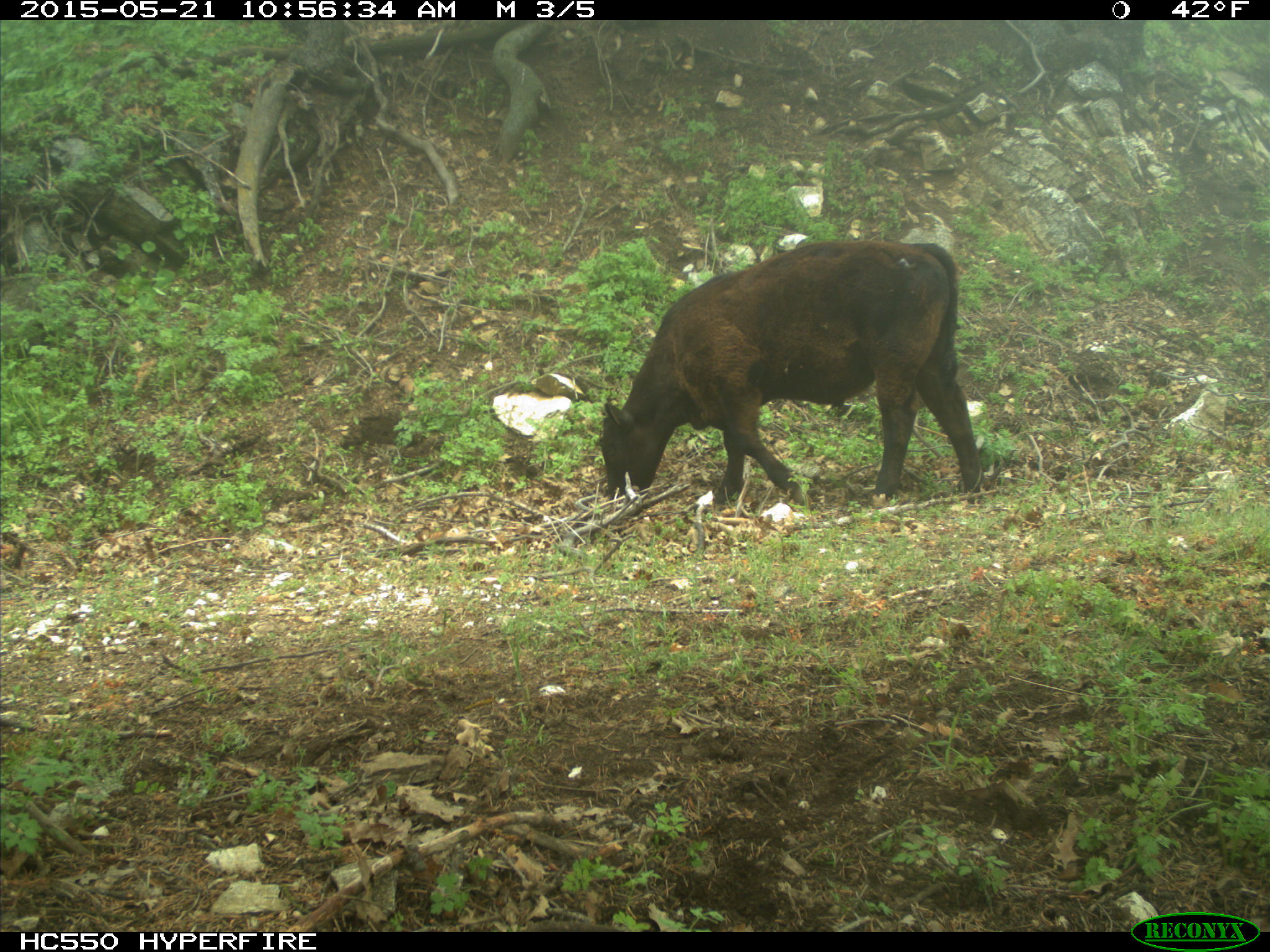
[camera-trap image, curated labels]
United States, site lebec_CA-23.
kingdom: Animalia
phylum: Chordata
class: Mammalia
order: Artiodactyla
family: Bovidae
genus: Bos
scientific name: Bos taurus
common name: domestic cow